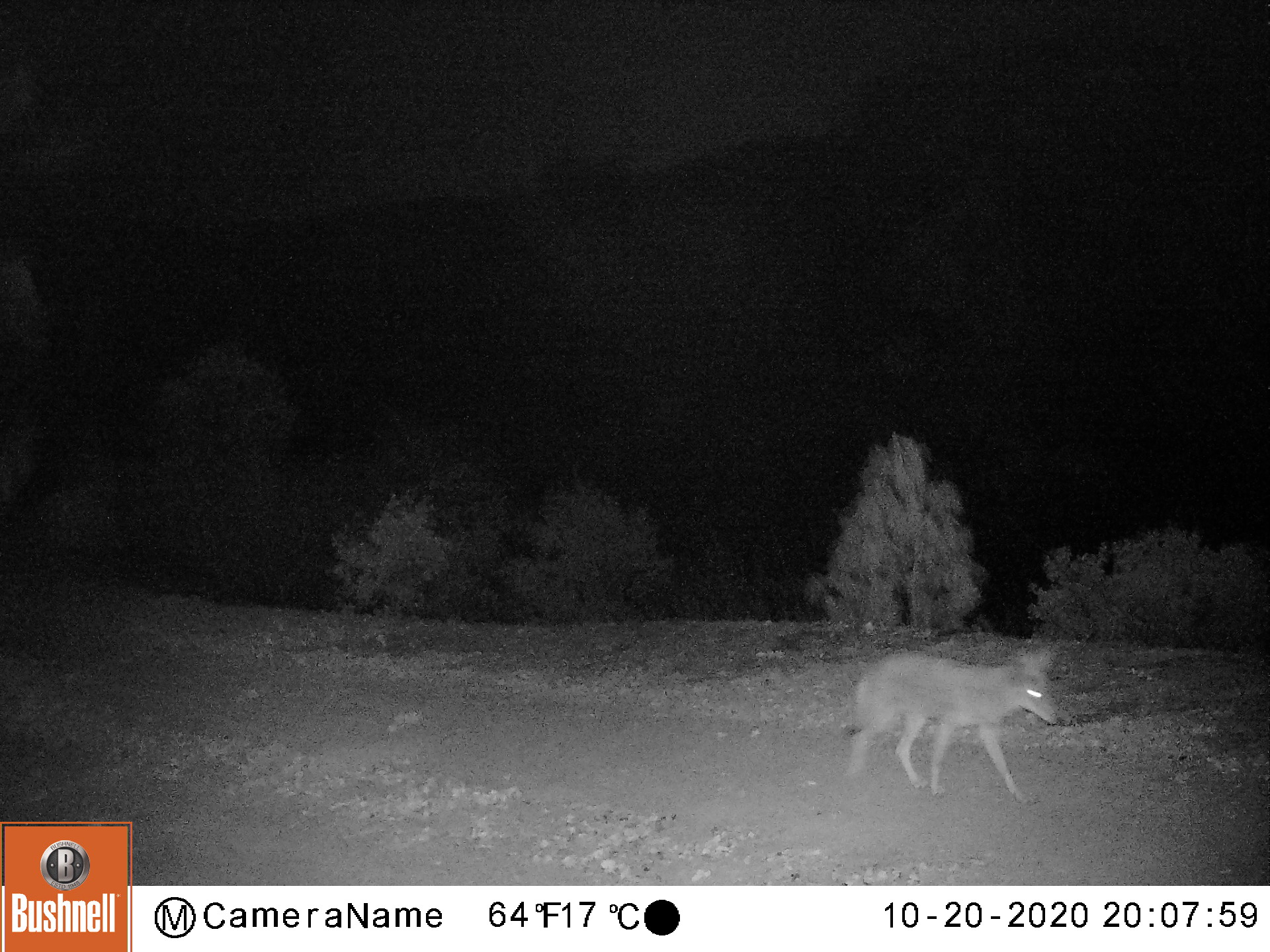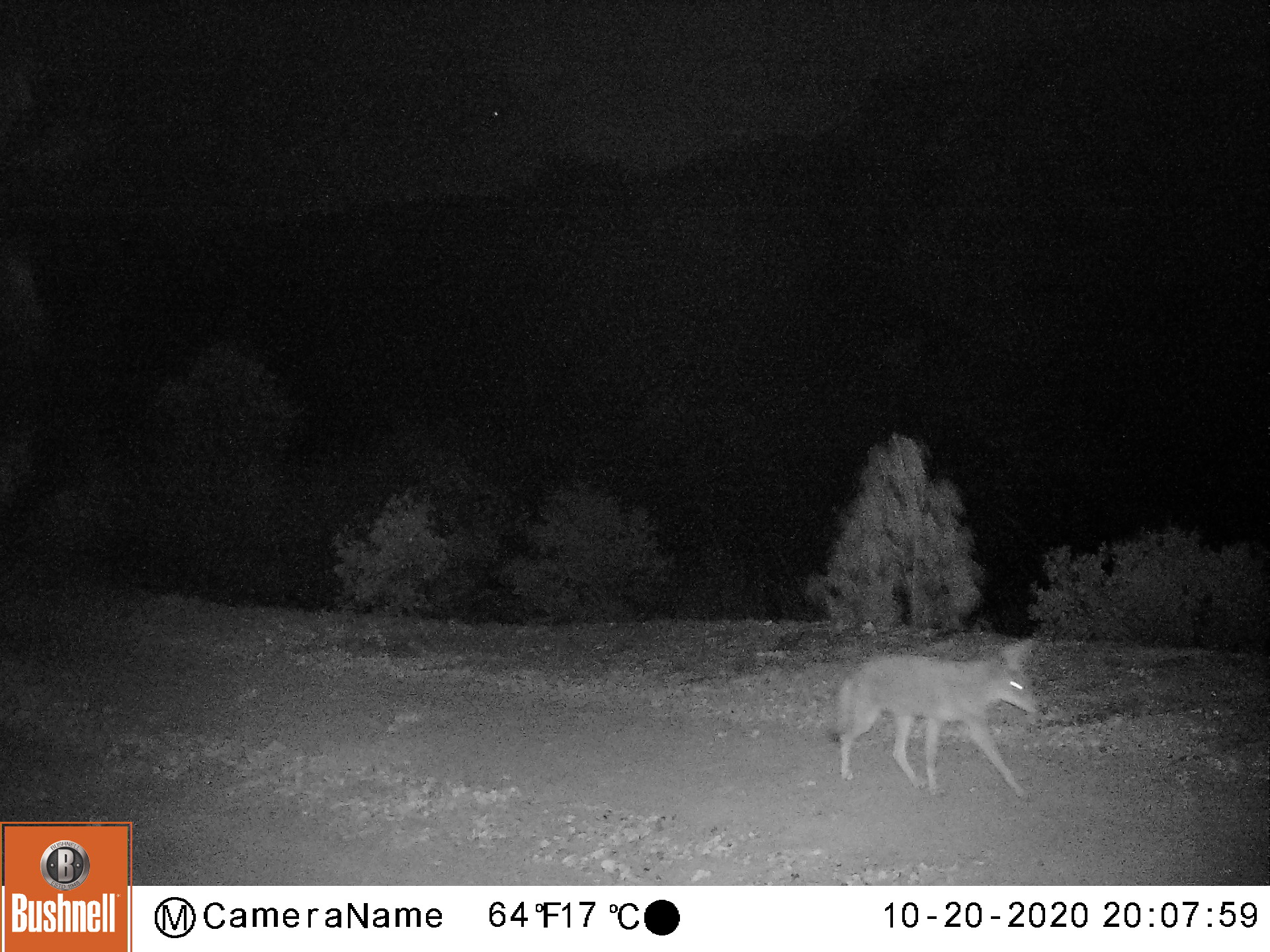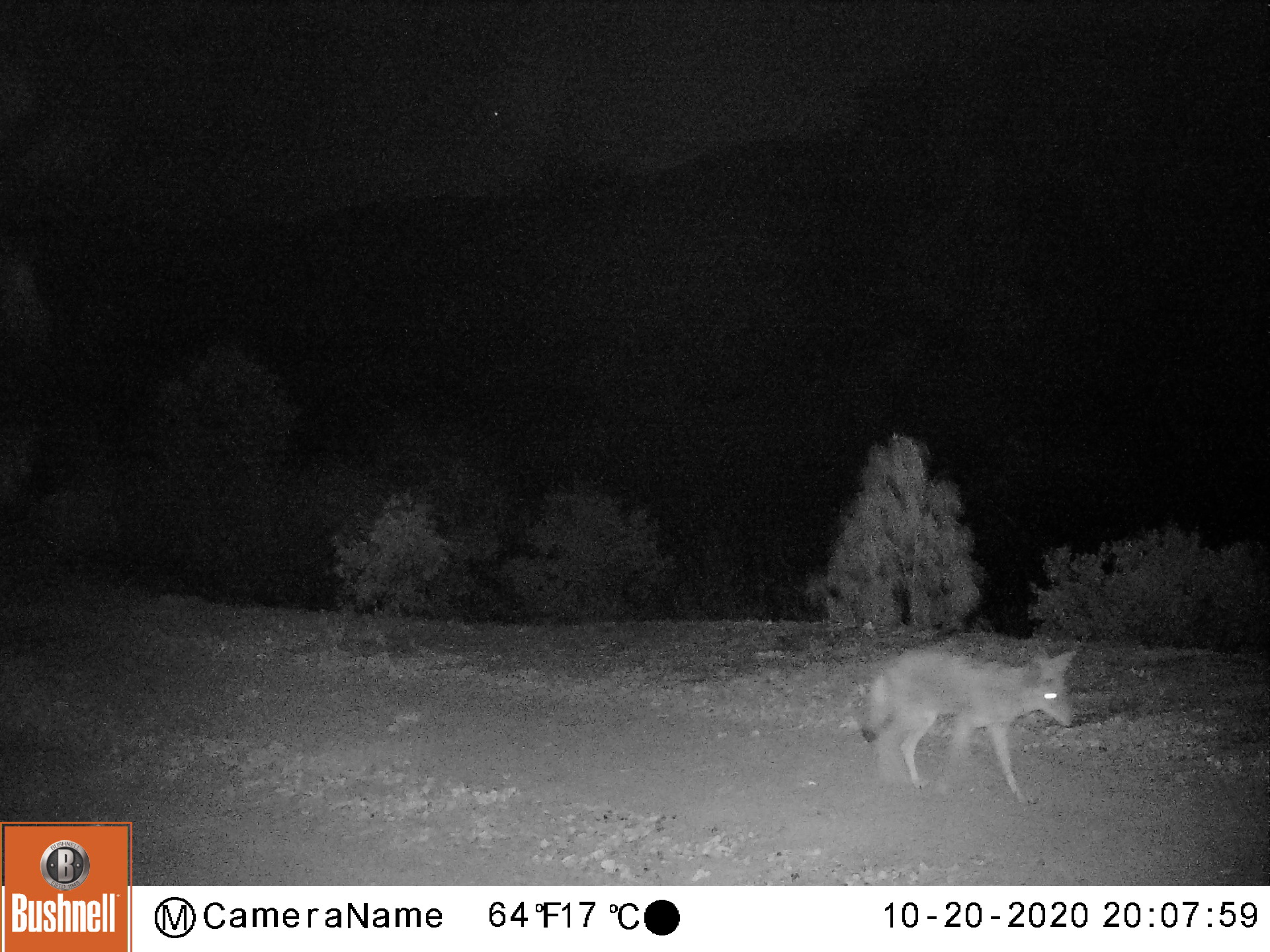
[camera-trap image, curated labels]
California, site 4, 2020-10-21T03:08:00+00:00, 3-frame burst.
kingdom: Animalia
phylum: Chordata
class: Mammalia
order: Carnivora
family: Canidae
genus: Canis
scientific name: Canis latrans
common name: coyote